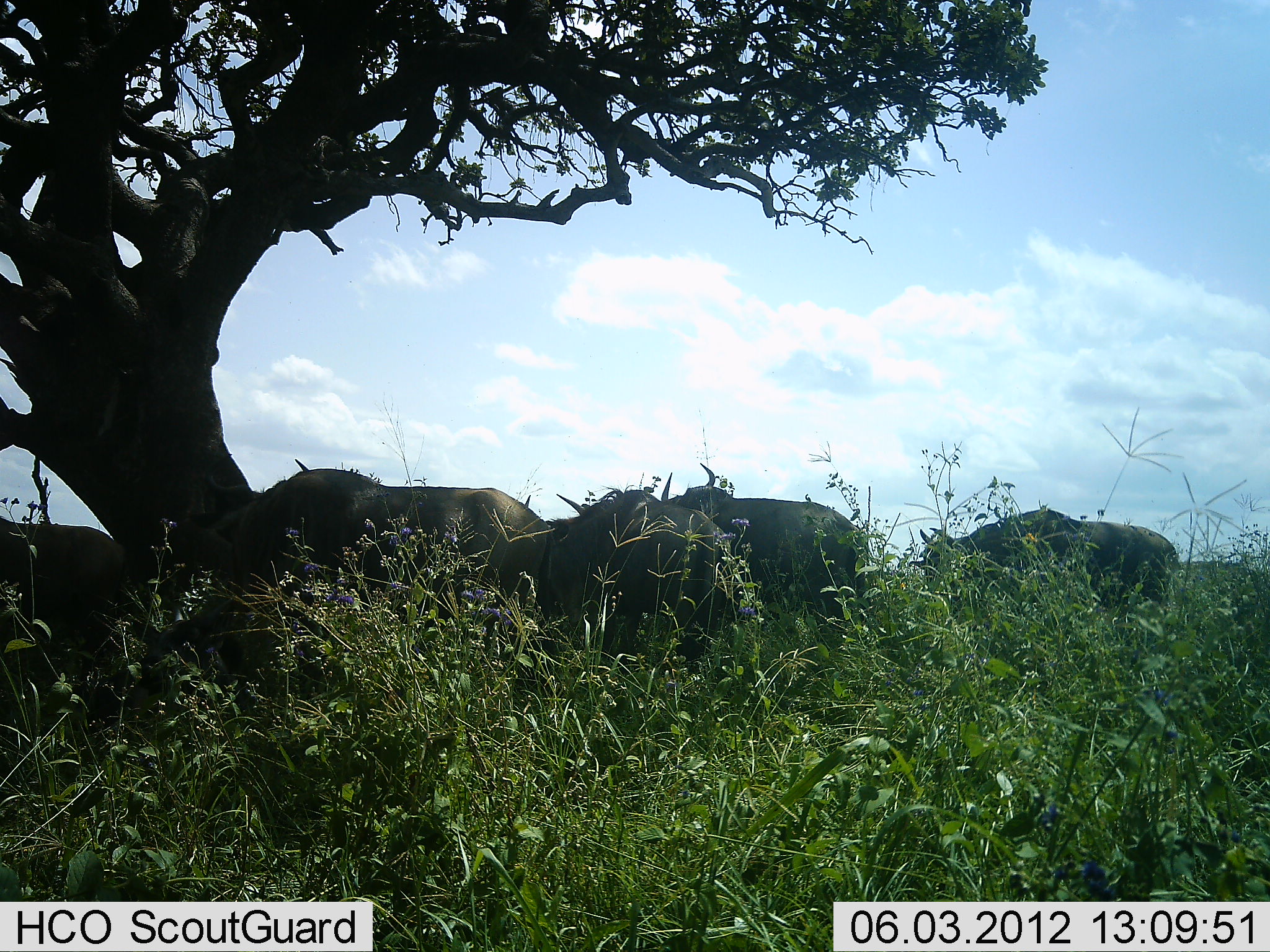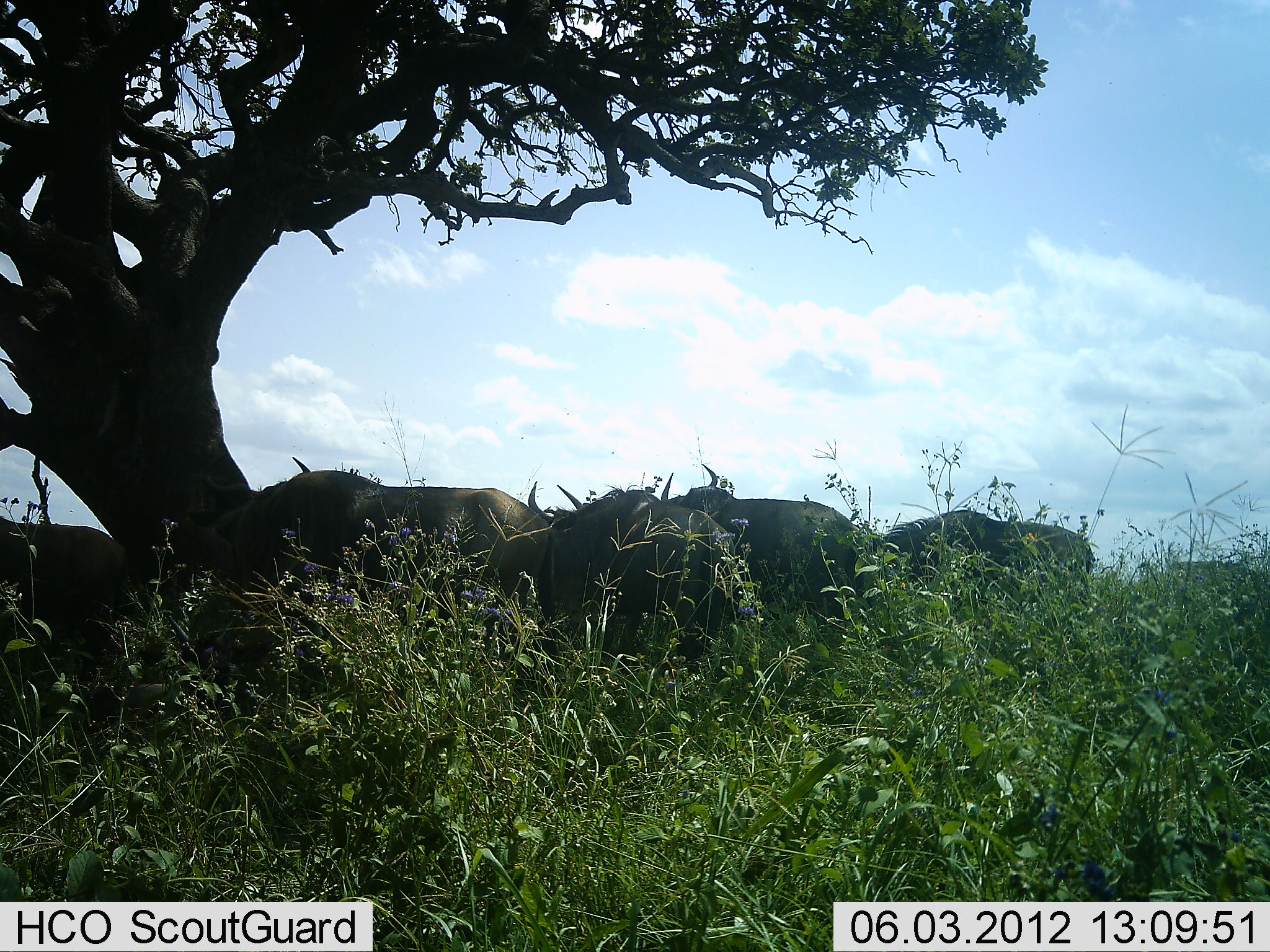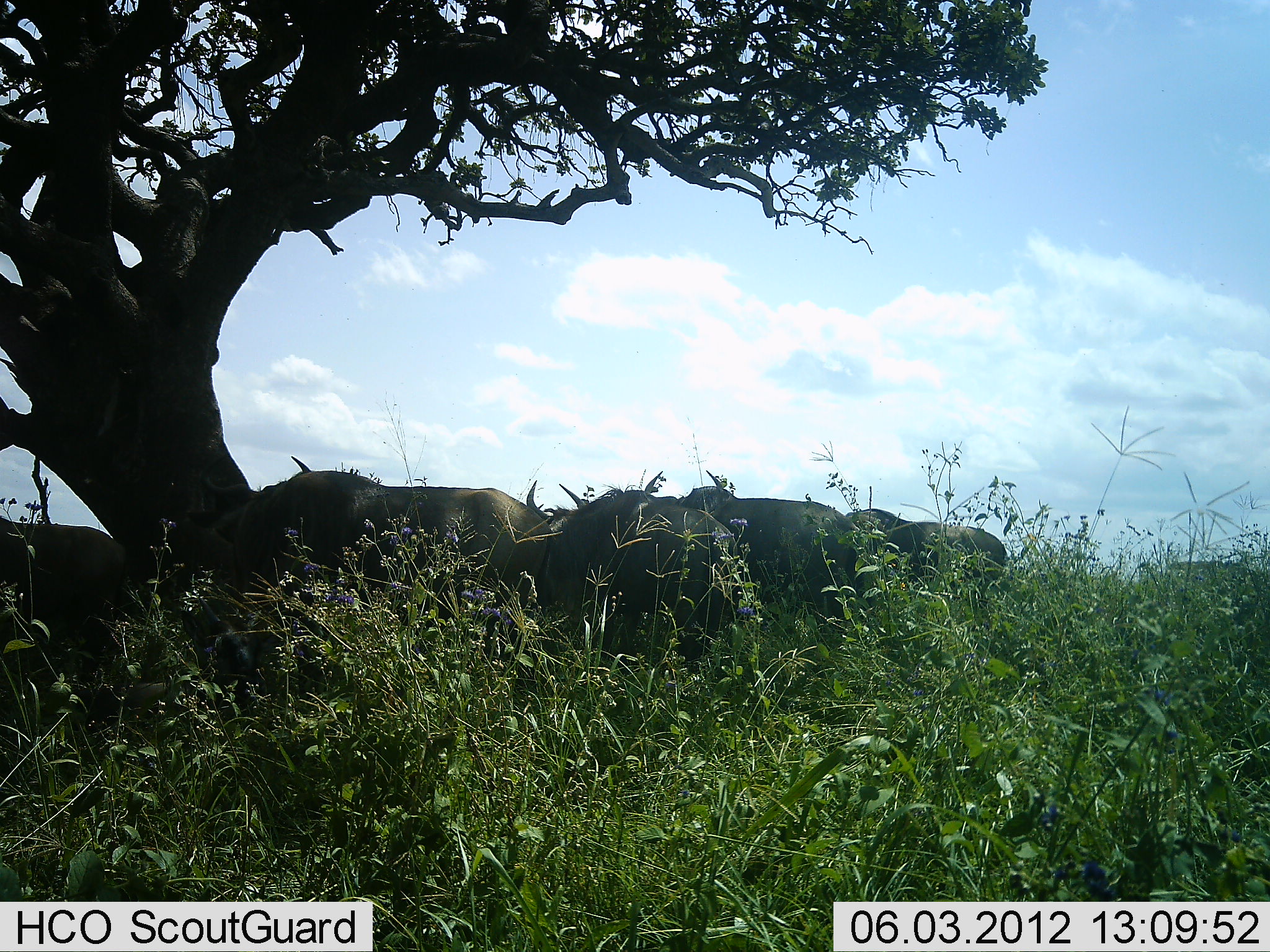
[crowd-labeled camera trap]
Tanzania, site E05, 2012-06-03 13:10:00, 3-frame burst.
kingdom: Animalia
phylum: Chordata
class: Mammalia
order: Artiodactyla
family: Bovidae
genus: Connochaetes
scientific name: Connochaetes taurinus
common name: blue wildebeest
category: wildebeest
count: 6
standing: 90%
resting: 40%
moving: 50%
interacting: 10%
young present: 10%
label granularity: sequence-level